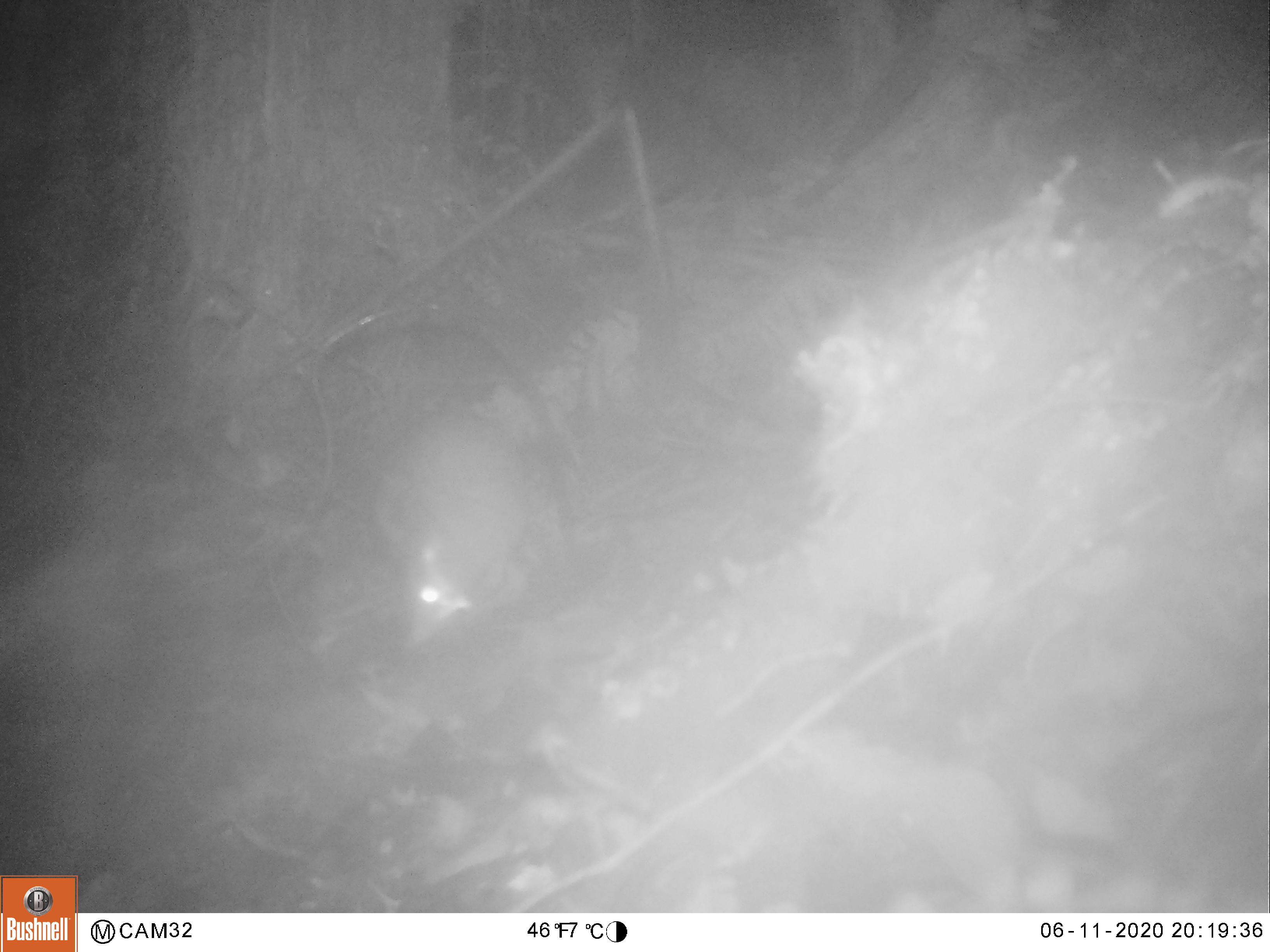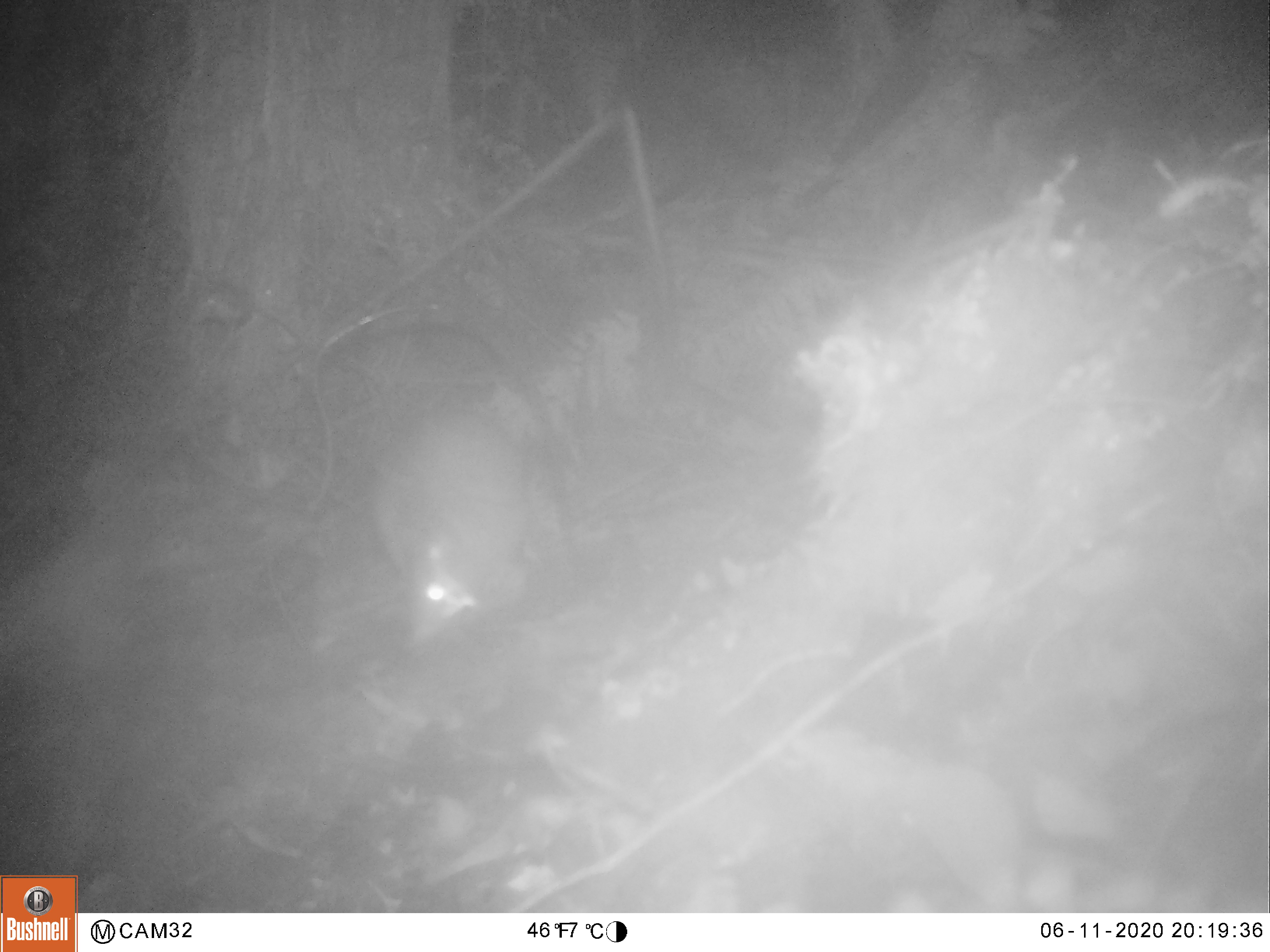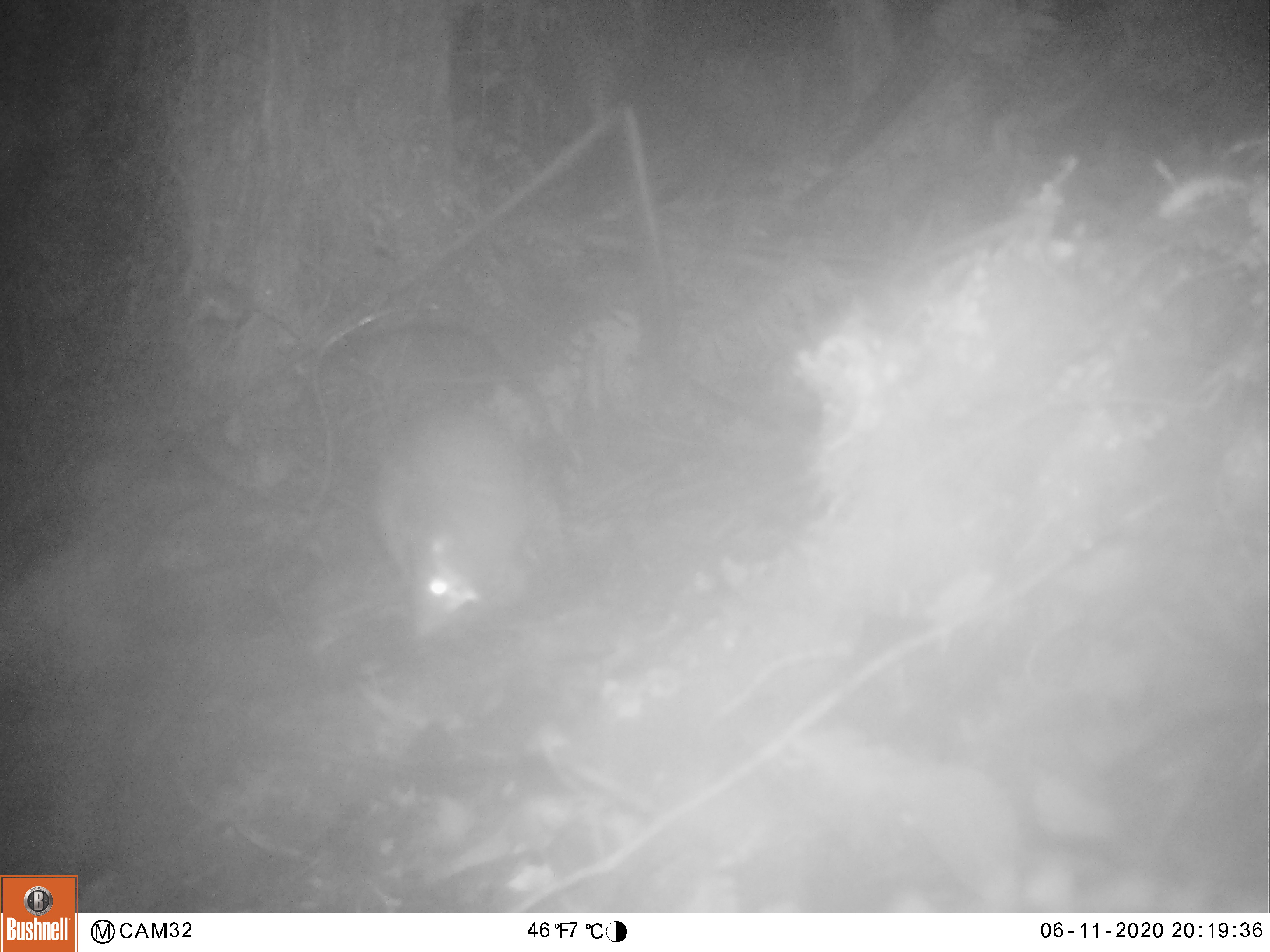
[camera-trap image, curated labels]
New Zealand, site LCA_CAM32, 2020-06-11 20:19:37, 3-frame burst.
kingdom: Animalia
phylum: Chordata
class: Mammalia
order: Rodentia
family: Muridae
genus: Rattus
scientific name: Rattus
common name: rat